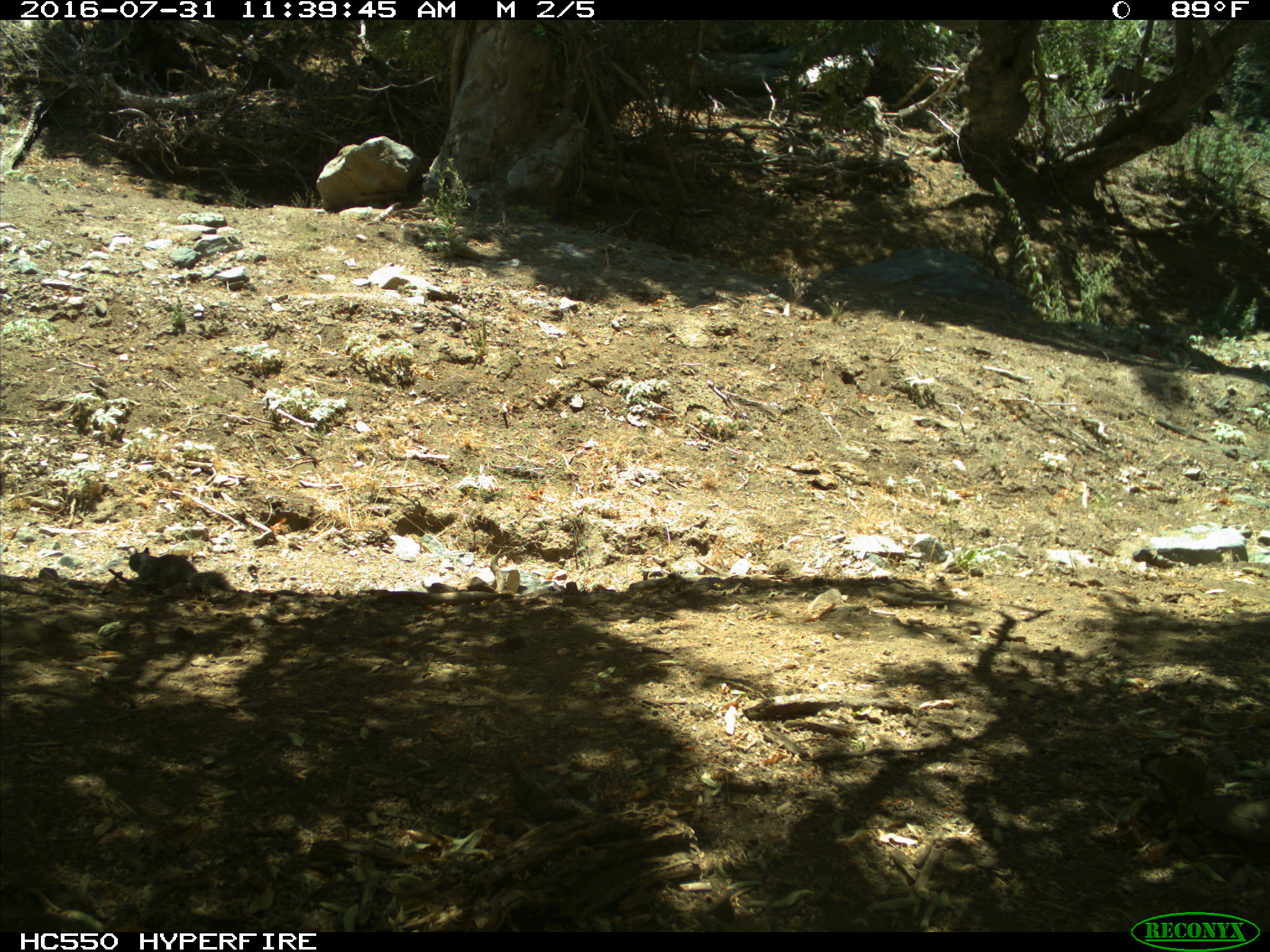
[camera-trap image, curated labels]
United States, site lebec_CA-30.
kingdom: Animalia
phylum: Chordata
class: Mammalia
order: Rodentia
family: Sciuridae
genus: Otospermophilus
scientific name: Otospermophilus beecheyi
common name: california ground squirrel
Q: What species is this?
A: Otospermophilus beecheyi (california ground squirrel).